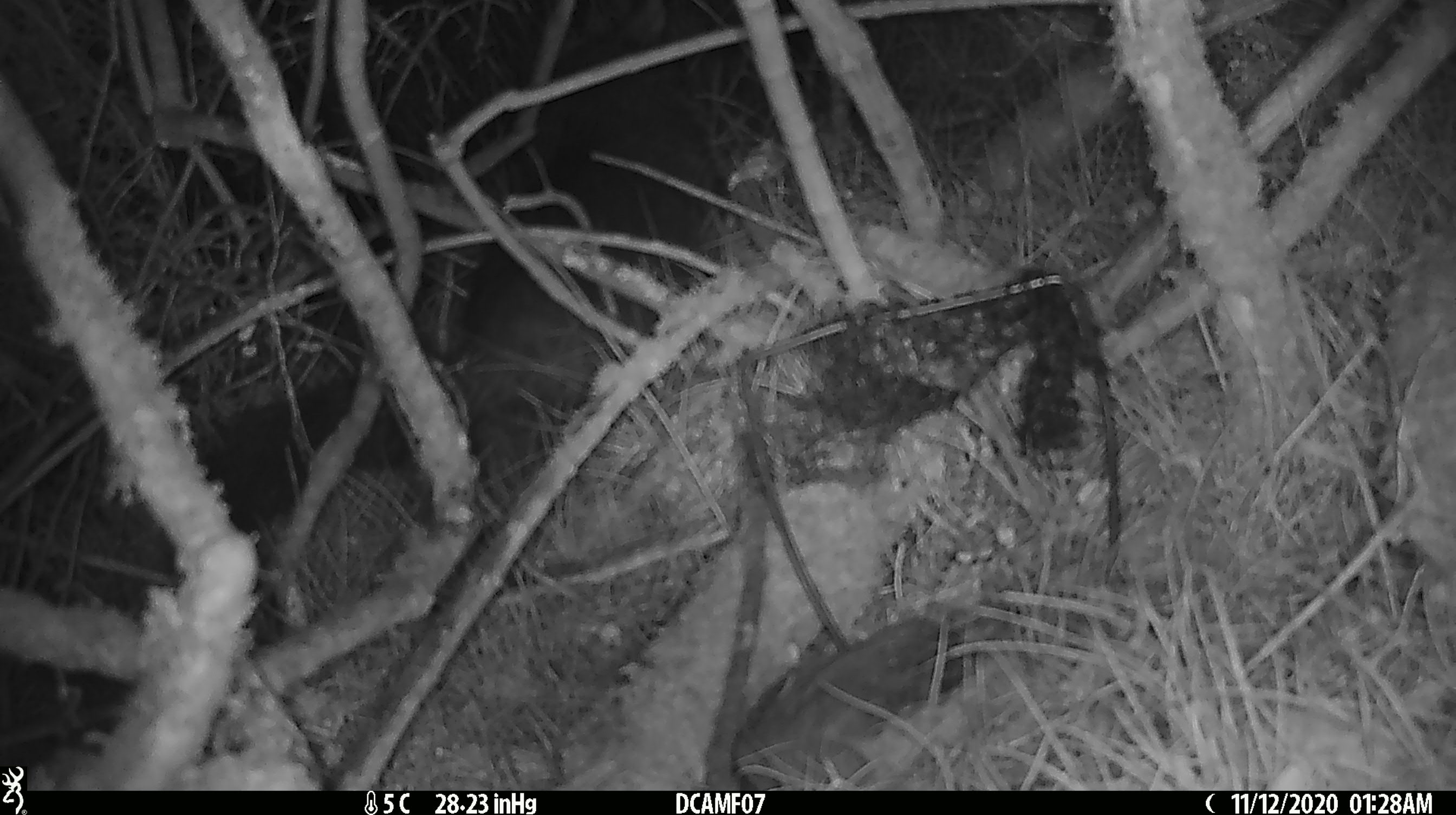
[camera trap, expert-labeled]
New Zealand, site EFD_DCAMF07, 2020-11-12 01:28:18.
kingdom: Animalia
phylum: Chordata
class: Mammalia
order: Diprotodontia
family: Phalangeridae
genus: Trichosurus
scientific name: Trichosurus vulpecula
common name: common brushtail possum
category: possum